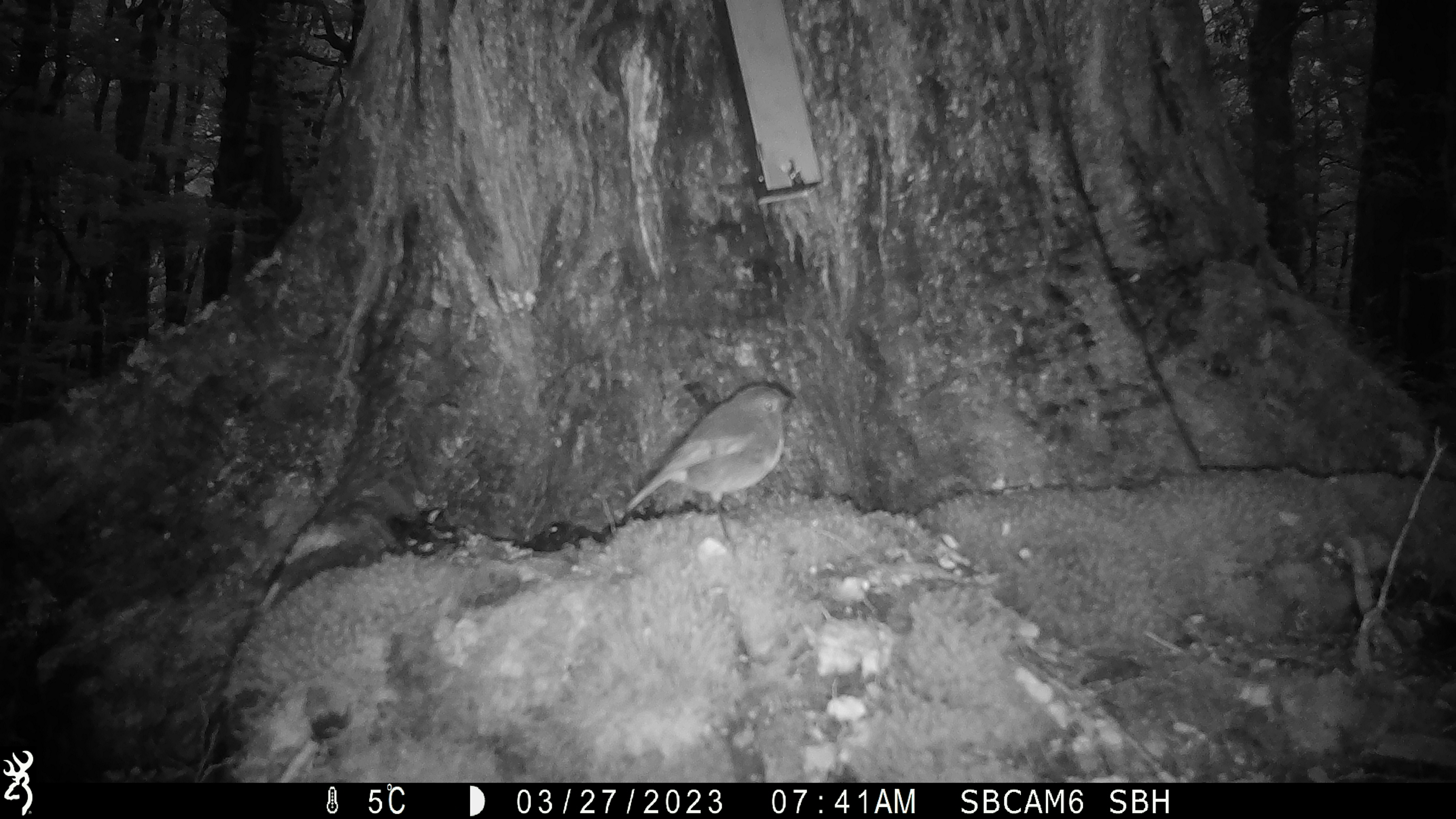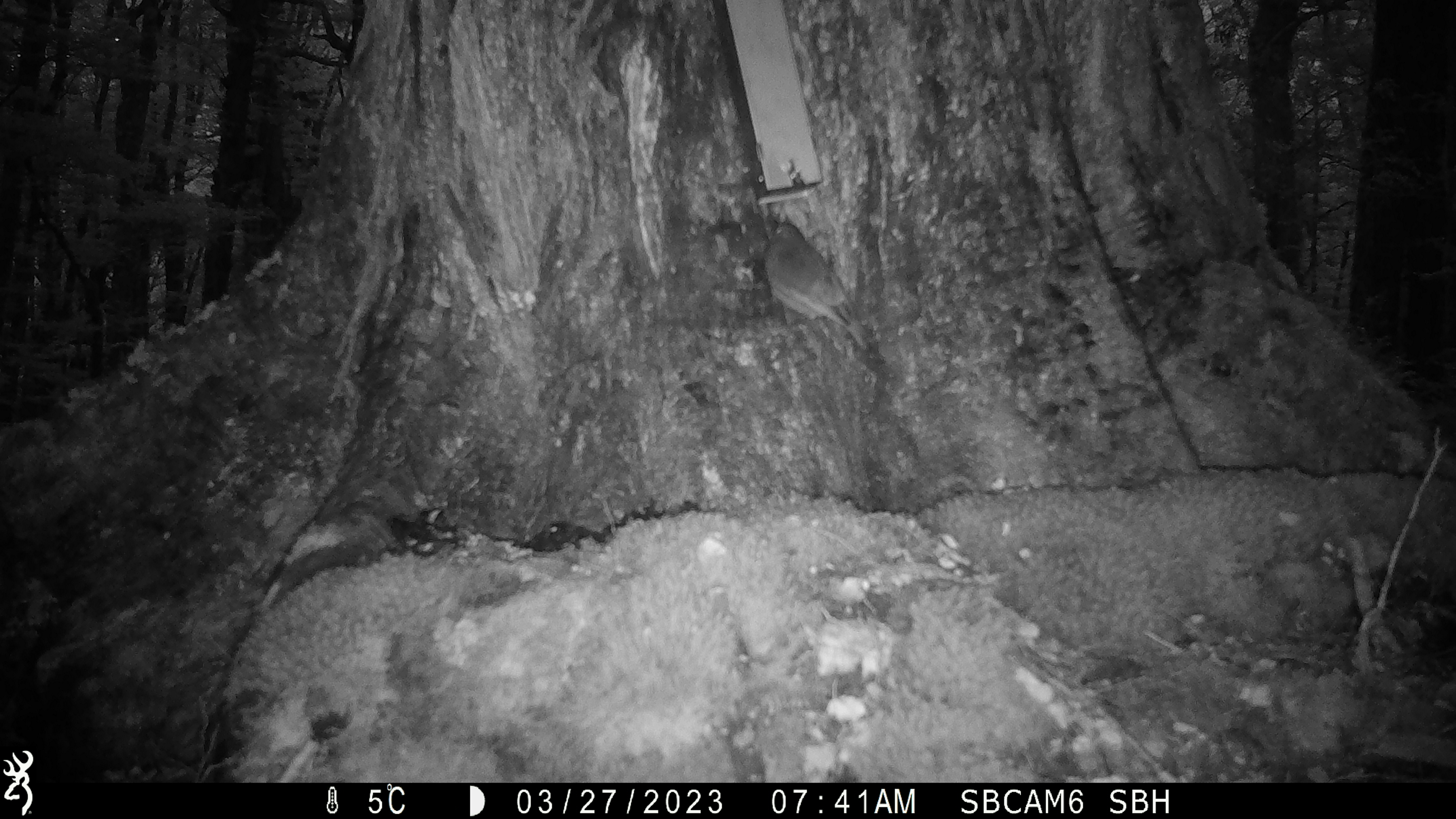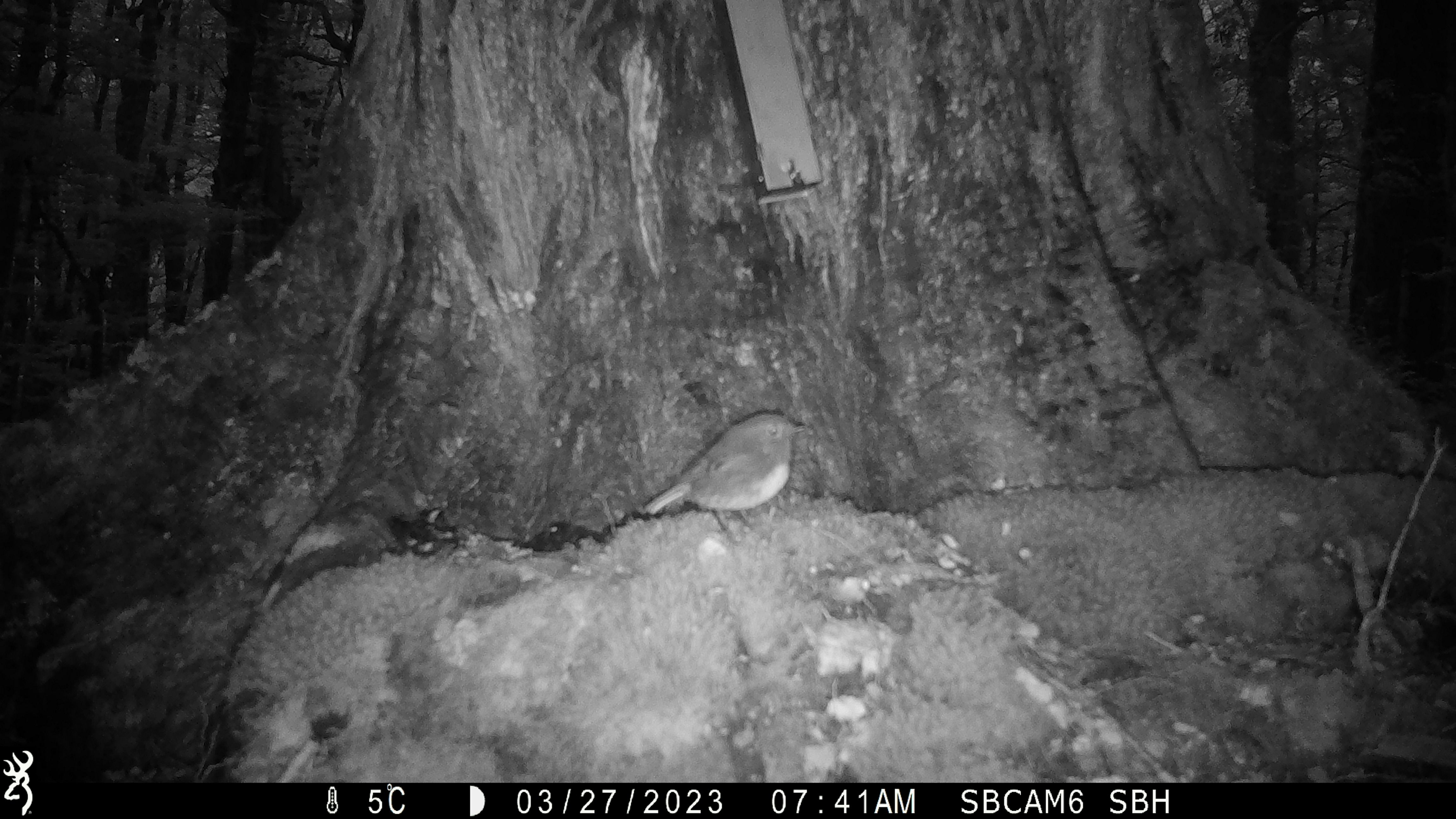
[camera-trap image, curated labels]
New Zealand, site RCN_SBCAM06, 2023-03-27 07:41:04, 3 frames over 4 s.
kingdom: Animalia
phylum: Chordata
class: Aves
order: Passeriformes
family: Petroicidae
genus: Petroica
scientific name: Petroica australis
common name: new zealand robin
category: robin